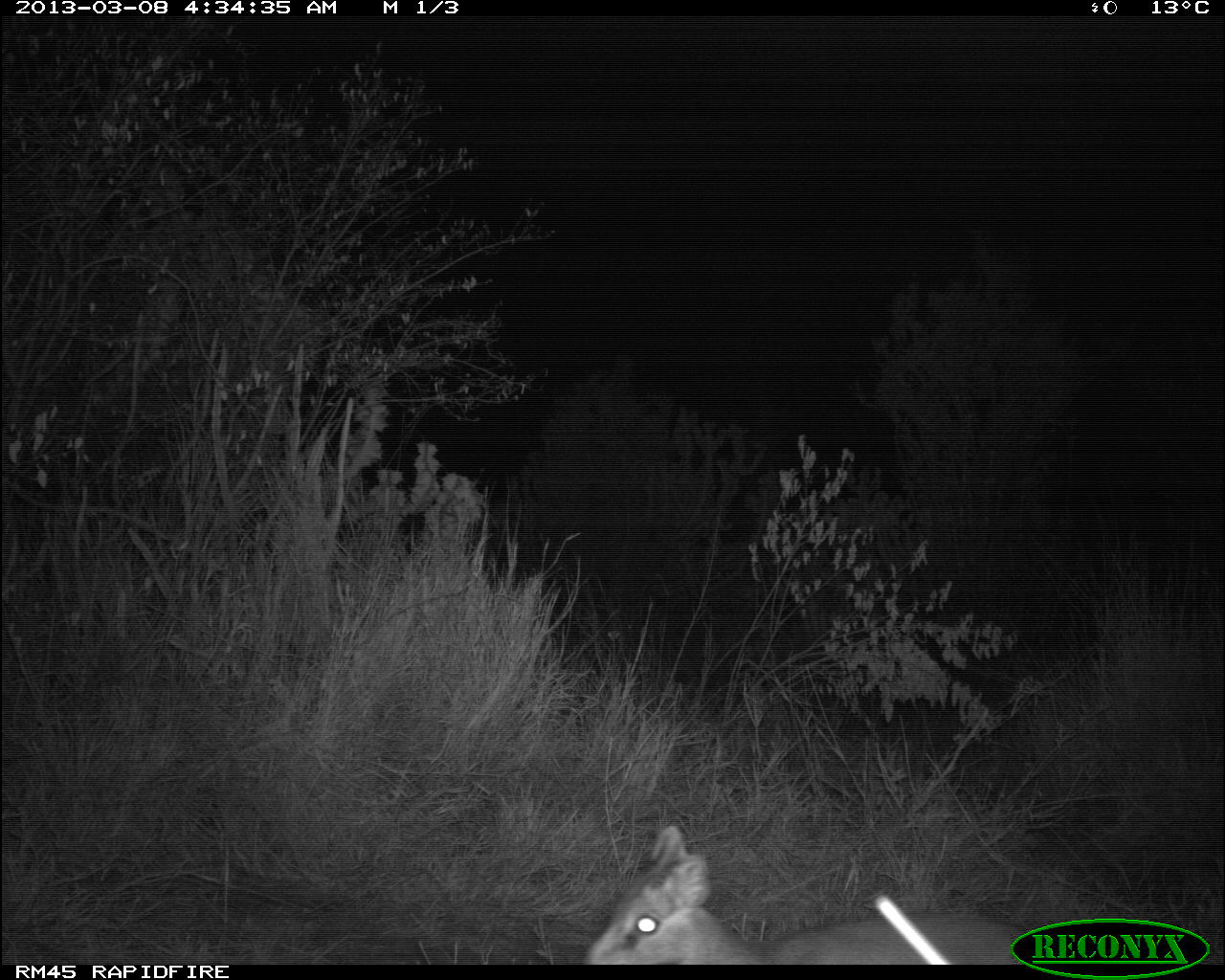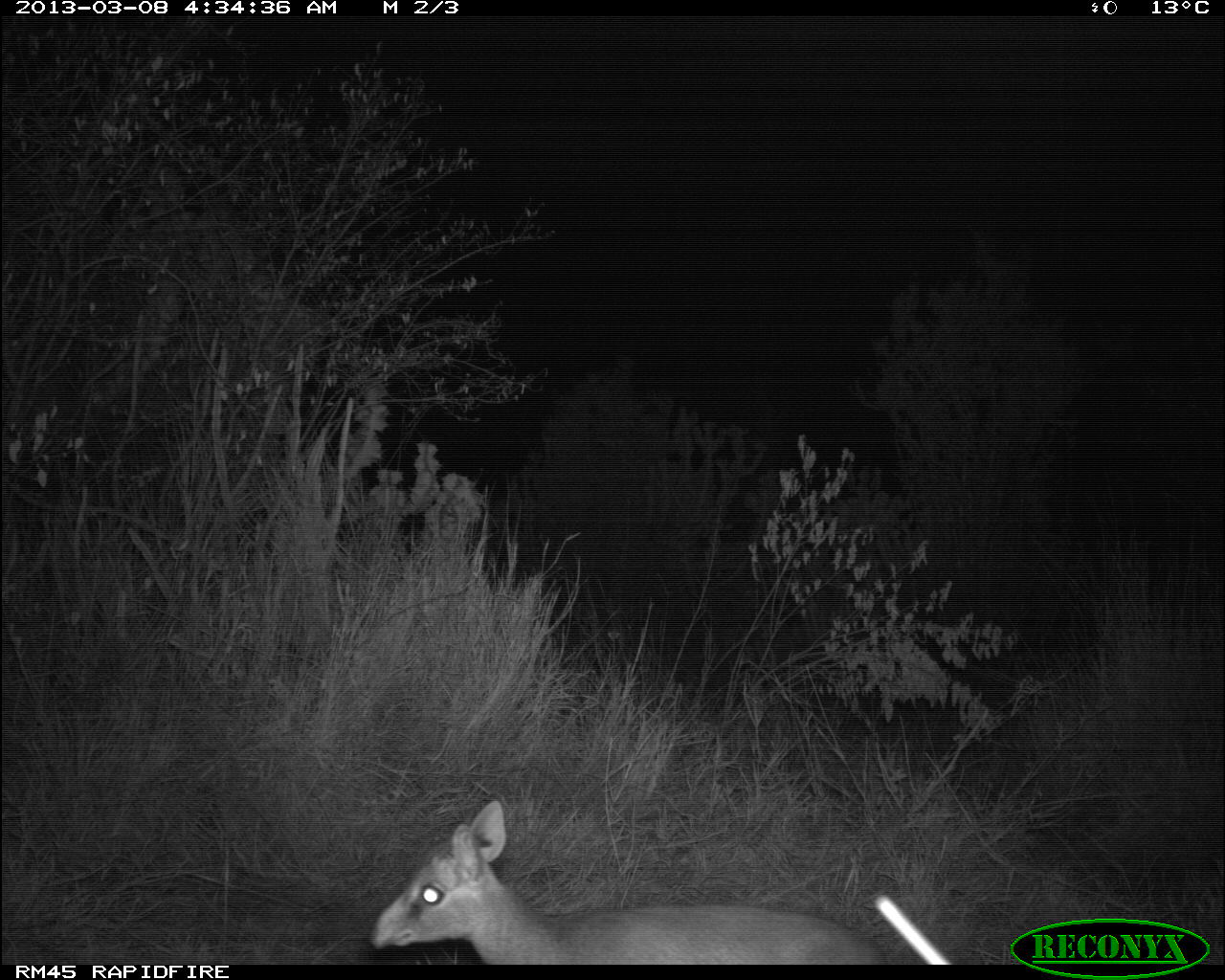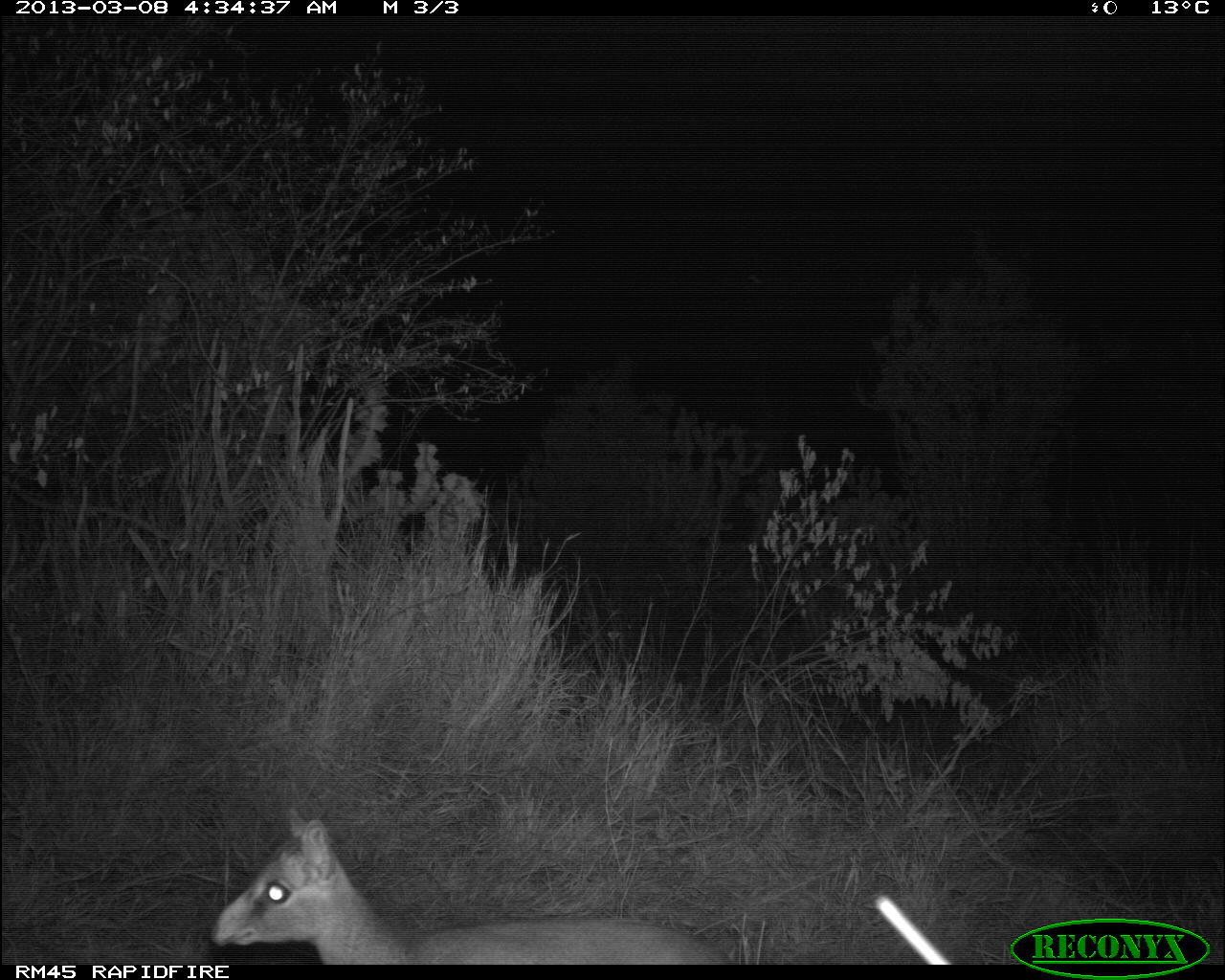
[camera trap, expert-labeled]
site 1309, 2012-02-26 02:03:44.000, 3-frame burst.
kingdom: Animalia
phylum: Chordata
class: Mammalia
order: Proboscidea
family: Elephantidae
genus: Loxodonta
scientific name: Loxodonta africana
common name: african bush elephant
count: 1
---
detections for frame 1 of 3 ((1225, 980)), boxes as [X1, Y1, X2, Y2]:
loxodonta africana: [578, 823, 1057, 965]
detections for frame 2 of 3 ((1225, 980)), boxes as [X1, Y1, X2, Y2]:
loxodonta africana: [369, 798, 891, 965]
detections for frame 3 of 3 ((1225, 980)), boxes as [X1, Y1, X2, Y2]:
loxodonta africana: [209, 801, 729, 965]